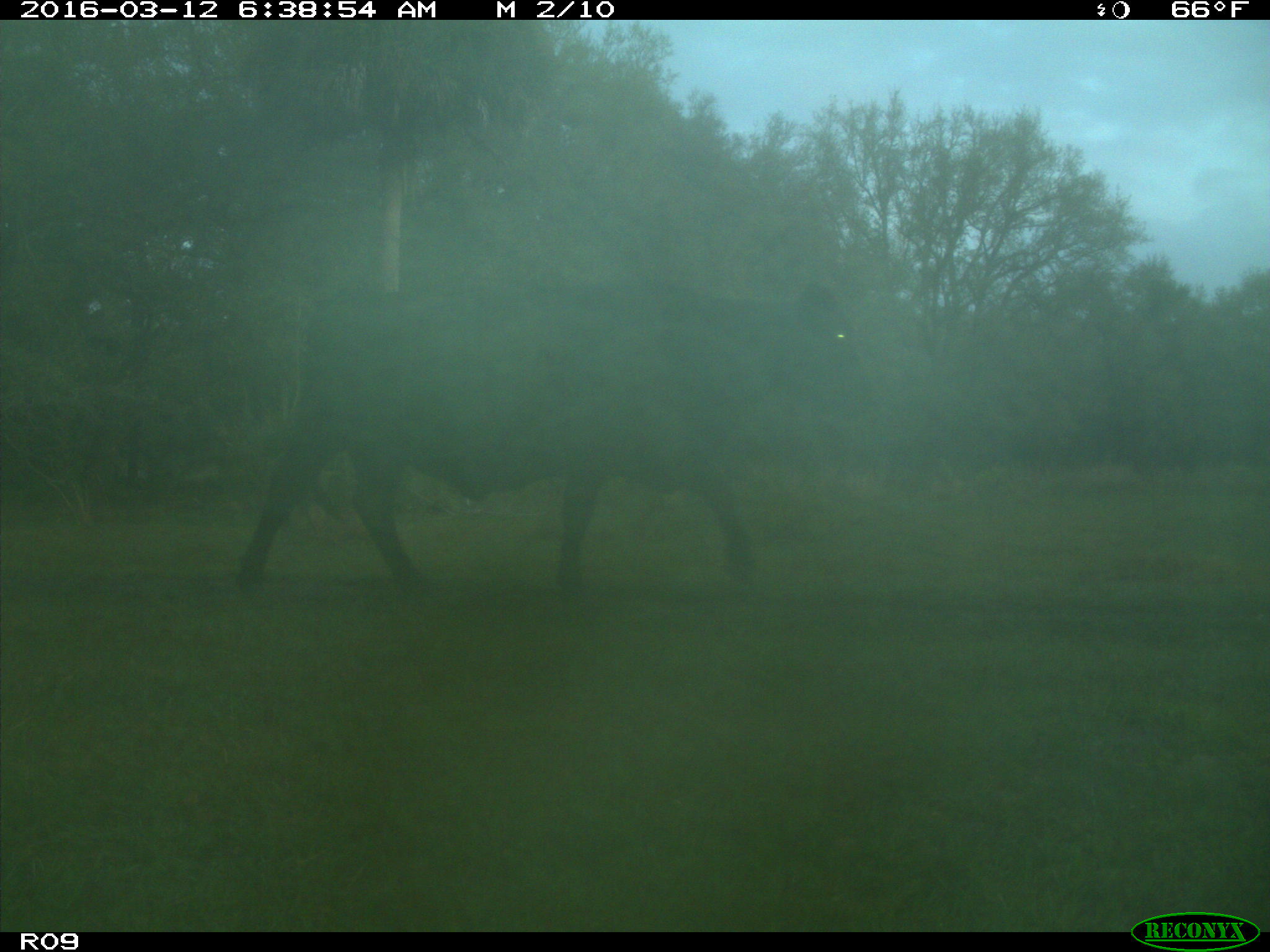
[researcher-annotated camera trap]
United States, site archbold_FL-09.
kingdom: Animalia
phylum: Chordata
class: Mammalia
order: Artiodactyla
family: Bovidae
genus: Bos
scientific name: Bos taurus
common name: domestic cow